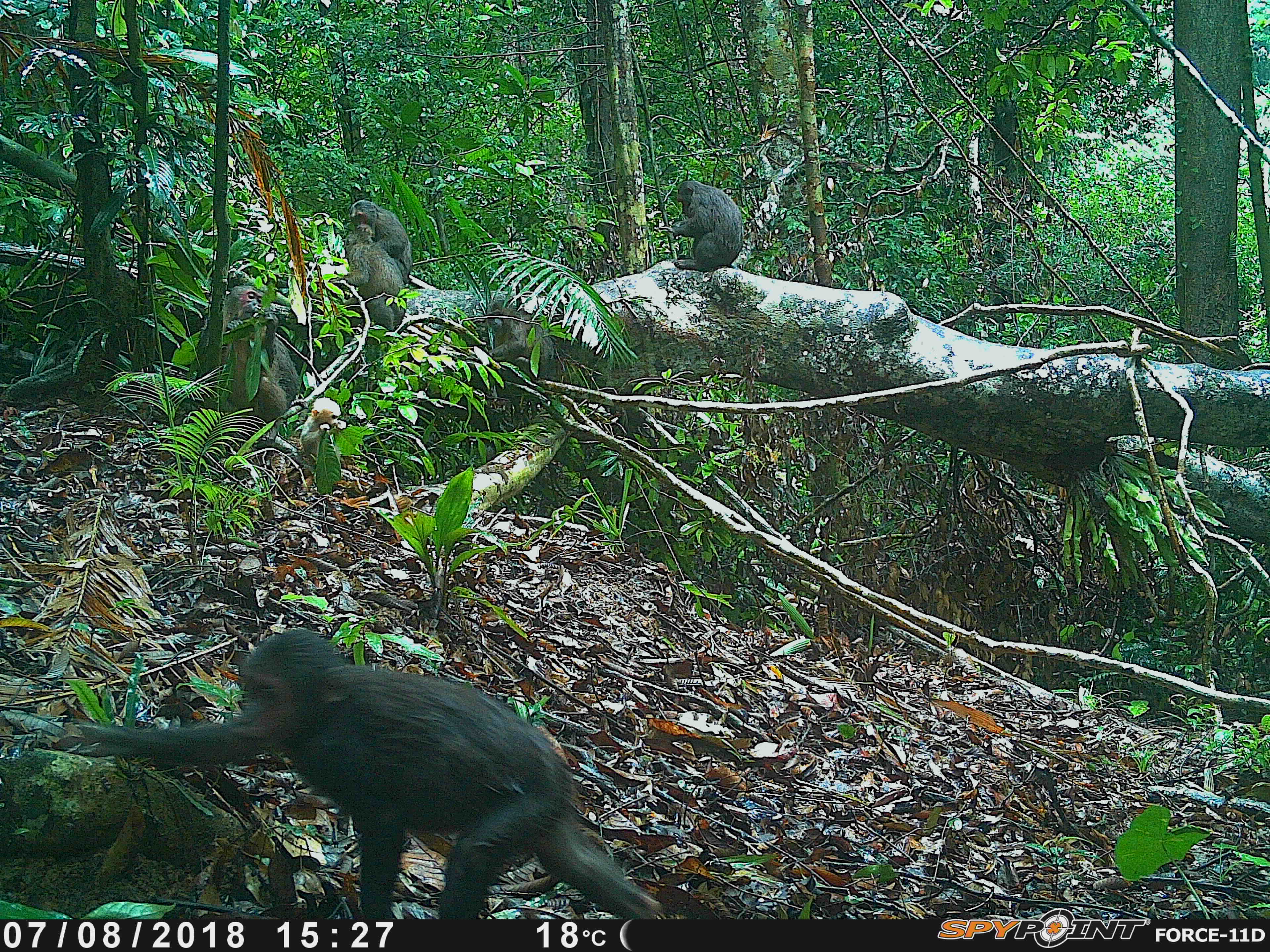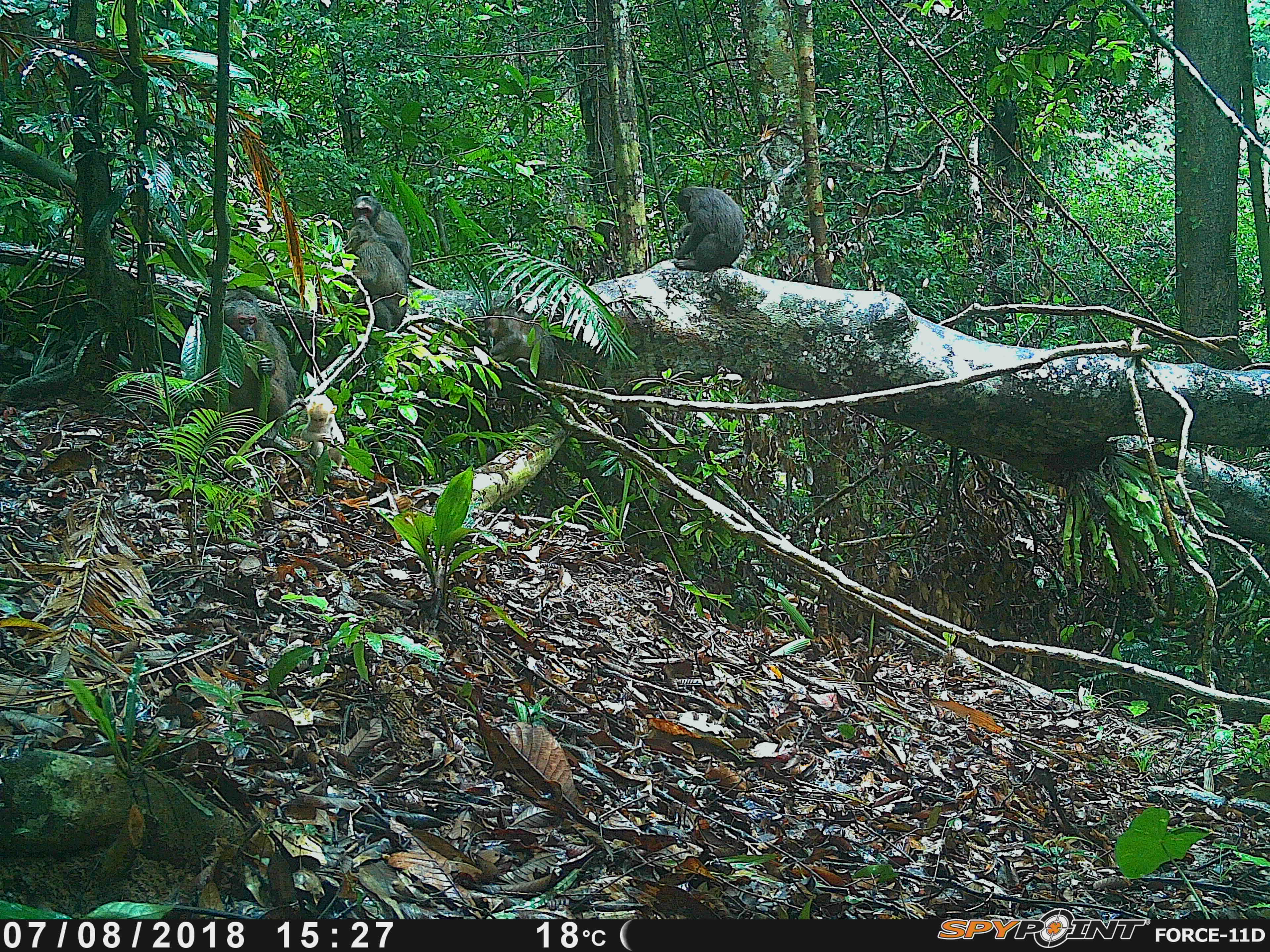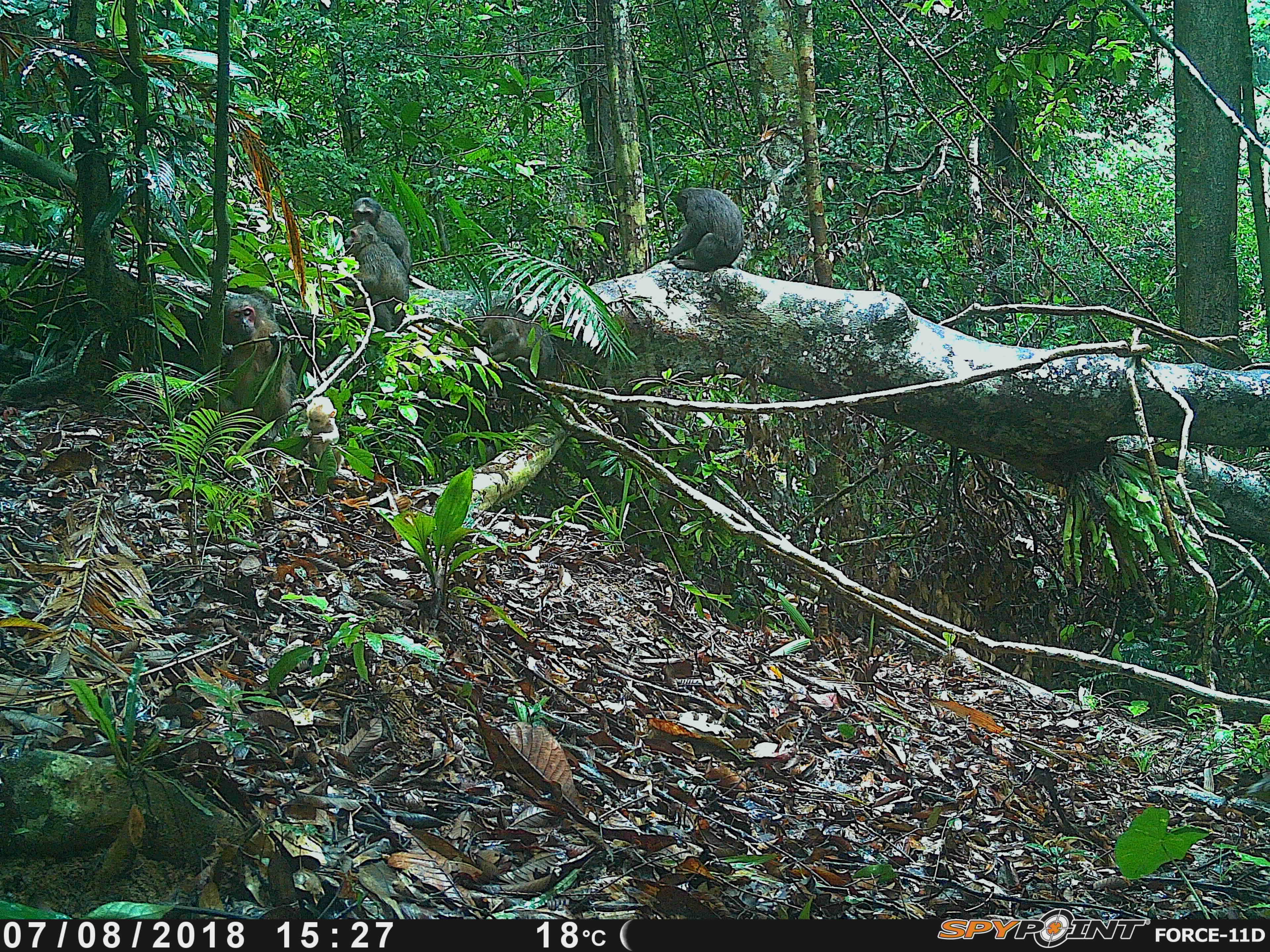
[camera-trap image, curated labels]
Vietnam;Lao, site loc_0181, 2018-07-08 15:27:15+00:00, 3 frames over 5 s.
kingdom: Animalia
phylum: Chordata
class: Mammalia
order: Primates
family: Cercopithecidae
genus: Macaca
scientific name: Macaca arctoides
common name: stump-tailed macaque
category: stump tailed macaque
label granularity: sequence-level